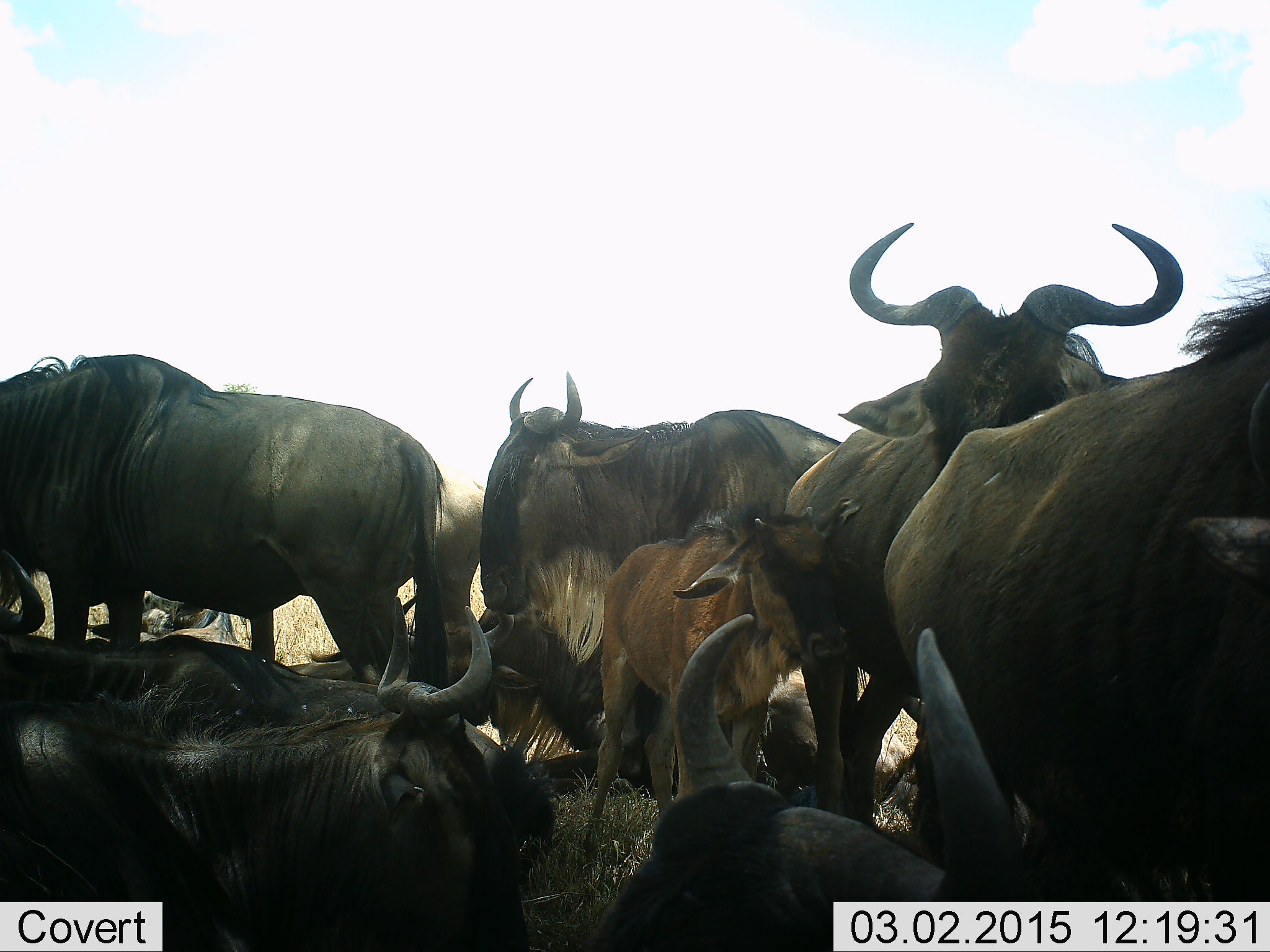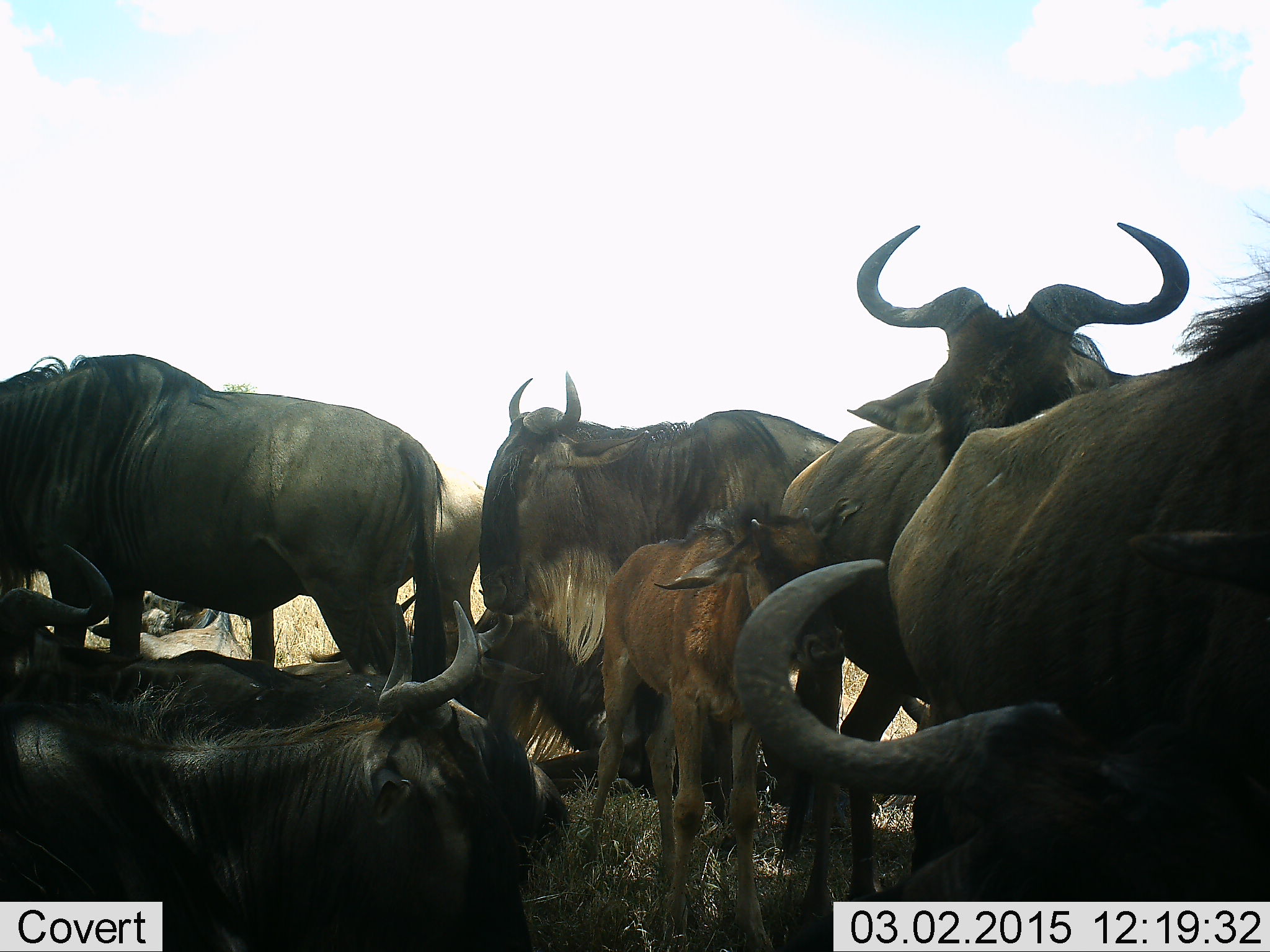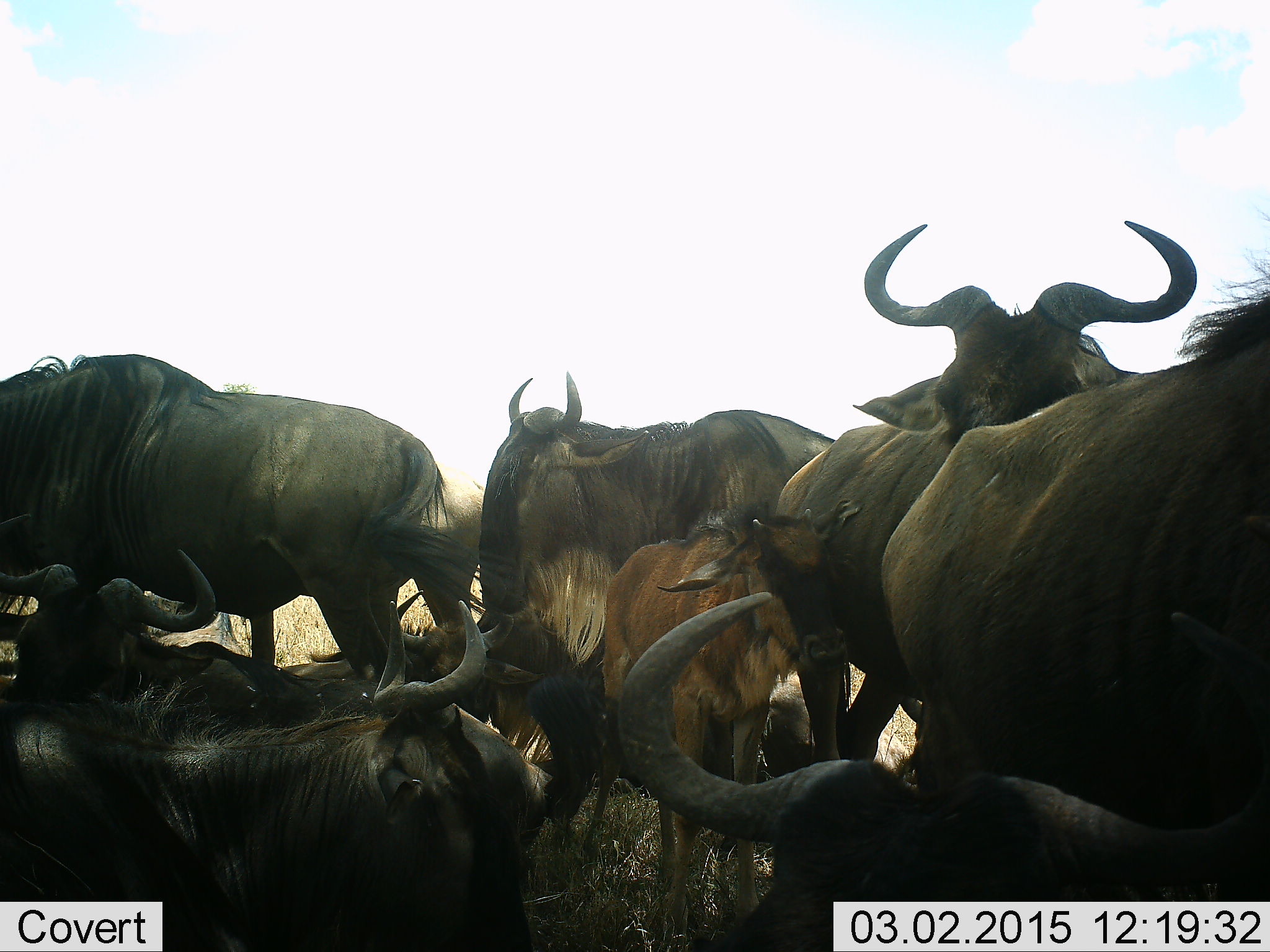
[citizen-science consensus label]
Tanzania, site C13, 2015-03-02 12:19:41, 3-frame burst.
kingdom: Animalia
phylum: Chordata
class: Mammalia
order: Artiodactyla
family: Bovidae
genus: Connochaetes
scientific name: Connochaetes taurinus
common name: blue wildebeest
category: wildebeest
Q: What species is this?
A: Wildebeest (blue wildebeest) (Connochaetes taurinus).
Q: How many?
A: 10.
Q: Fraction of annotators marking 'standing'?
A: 80%.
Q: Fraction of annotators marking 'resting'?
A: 80%.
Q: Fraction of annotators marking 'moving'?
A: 20%.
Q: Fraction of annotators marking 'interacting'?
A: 10%.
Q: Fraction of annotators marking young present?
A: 80%.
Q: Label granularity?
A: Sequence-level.